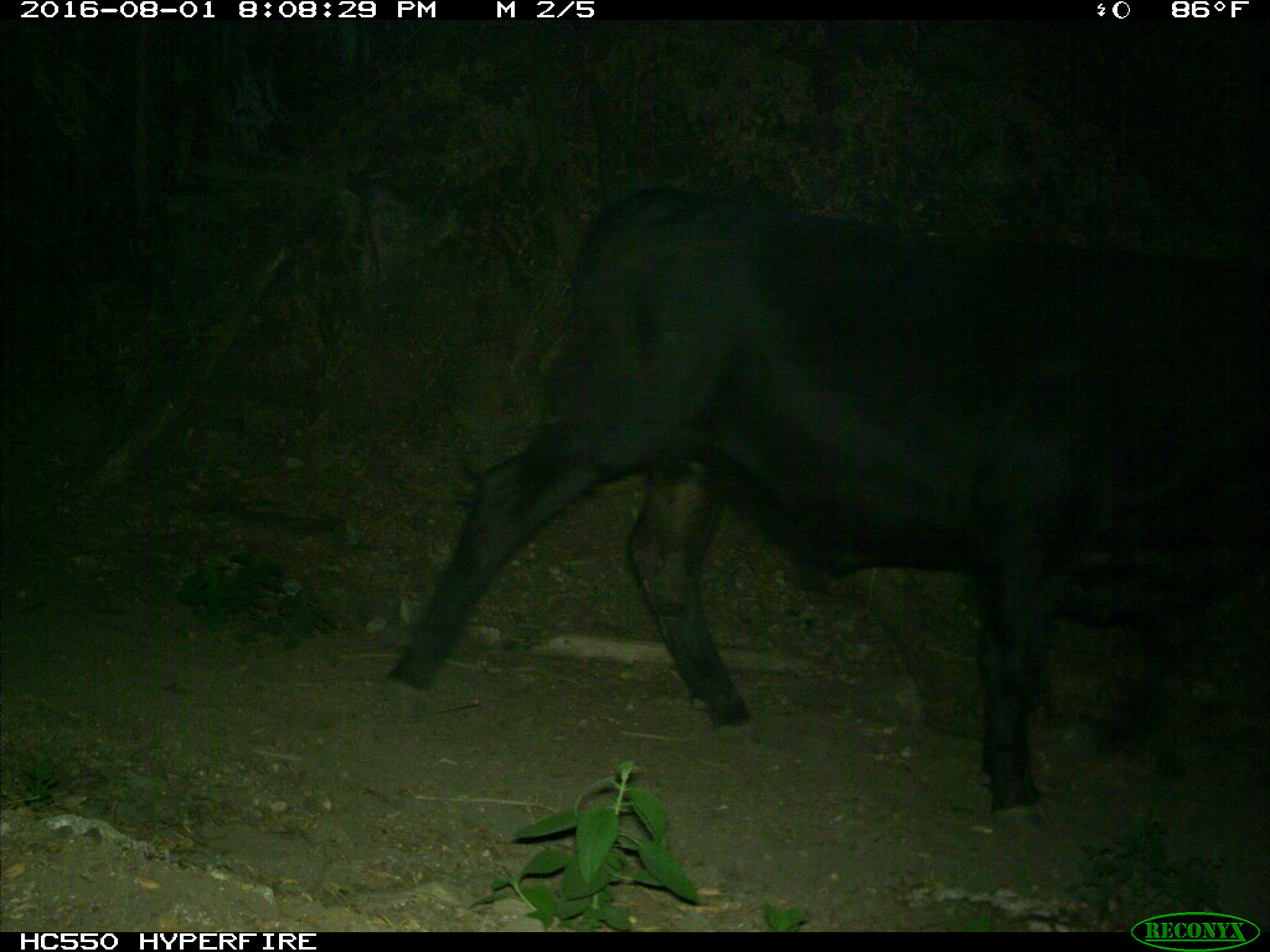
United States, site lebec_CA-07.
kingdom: Animalia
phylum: Chordata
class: Mammalia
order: Artiodactyla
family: Bovidae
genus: Bos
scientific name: Bos taurus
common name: domestic cow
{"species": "Bos taurus (domestic cow)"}